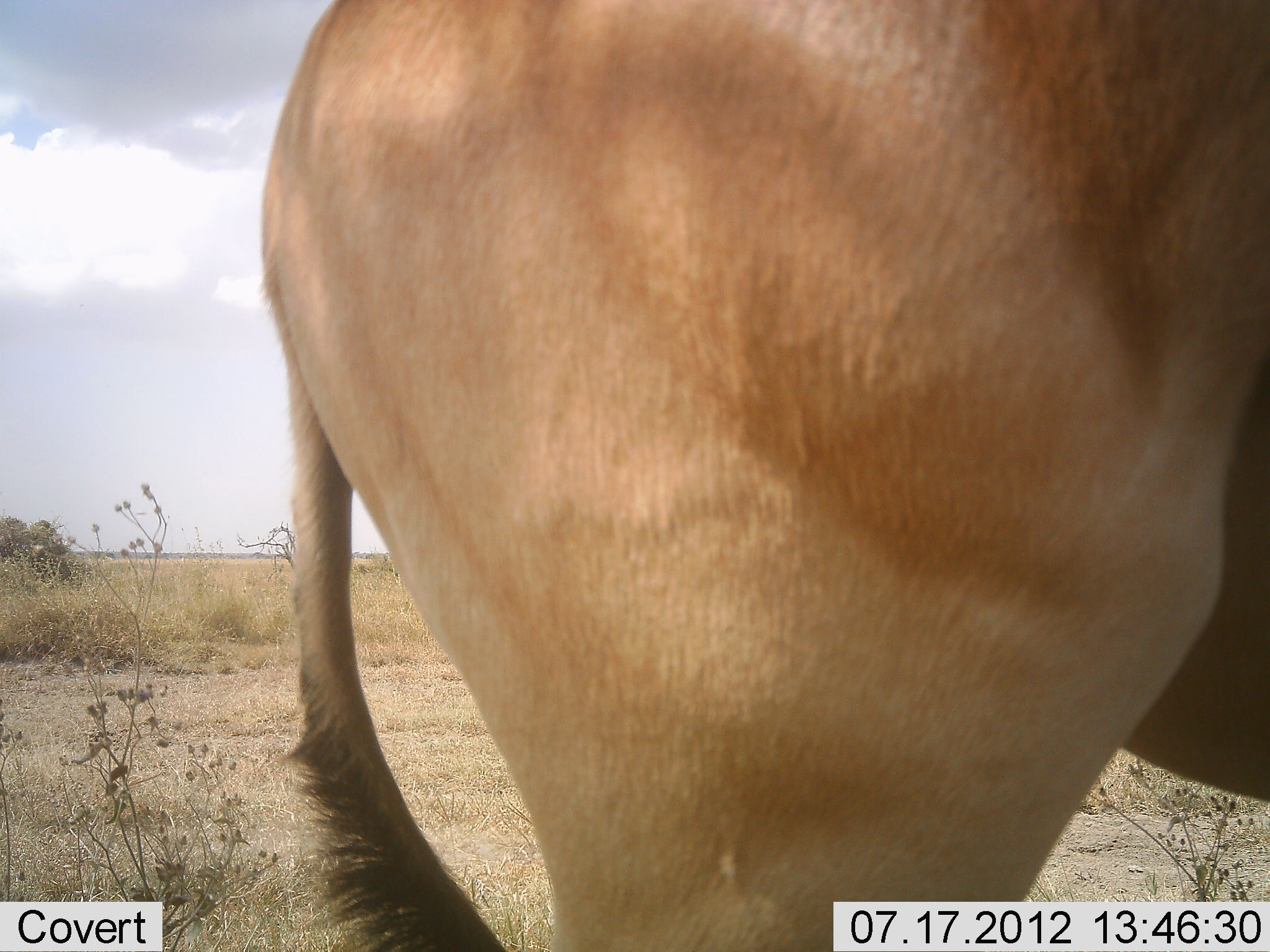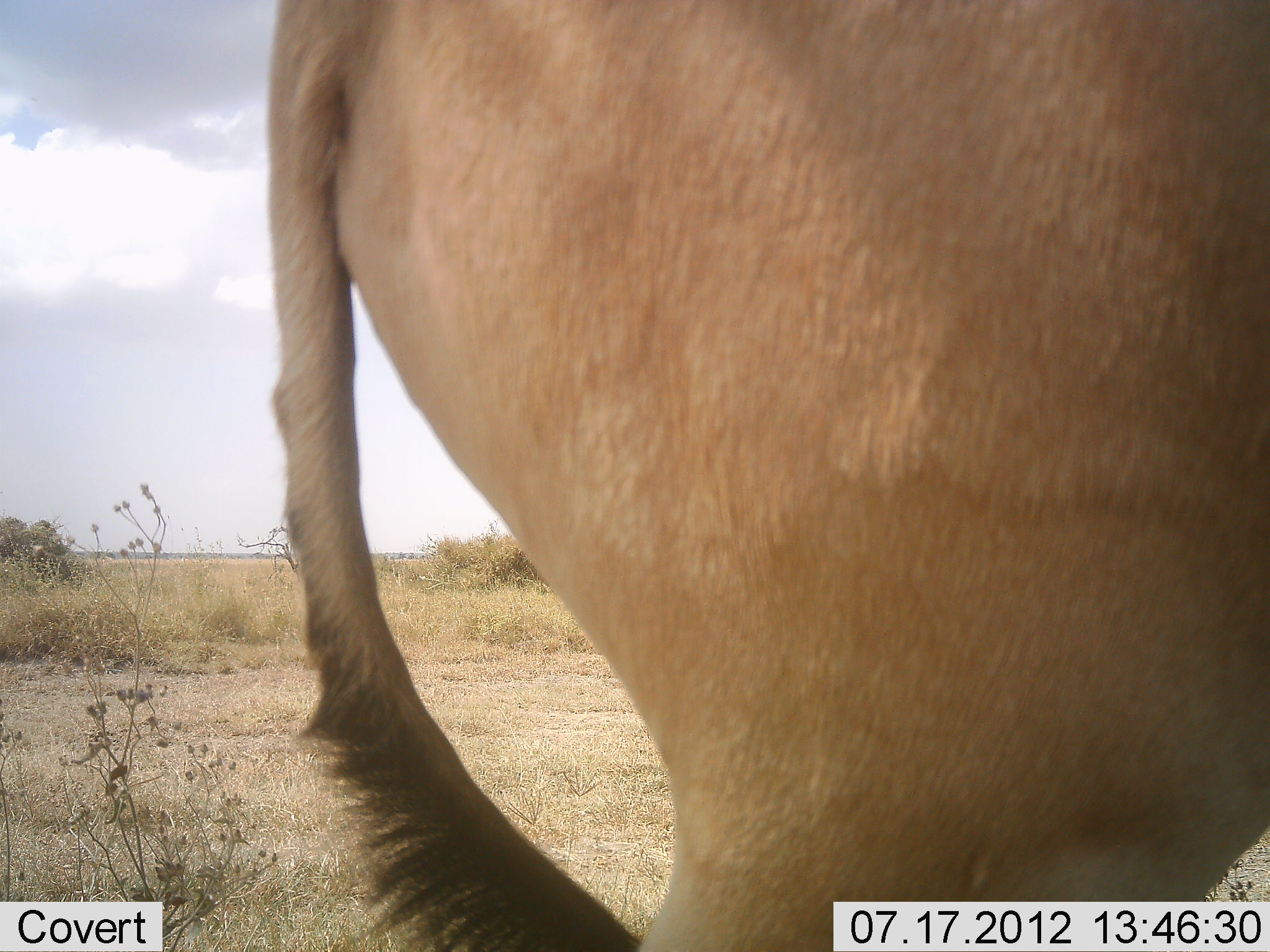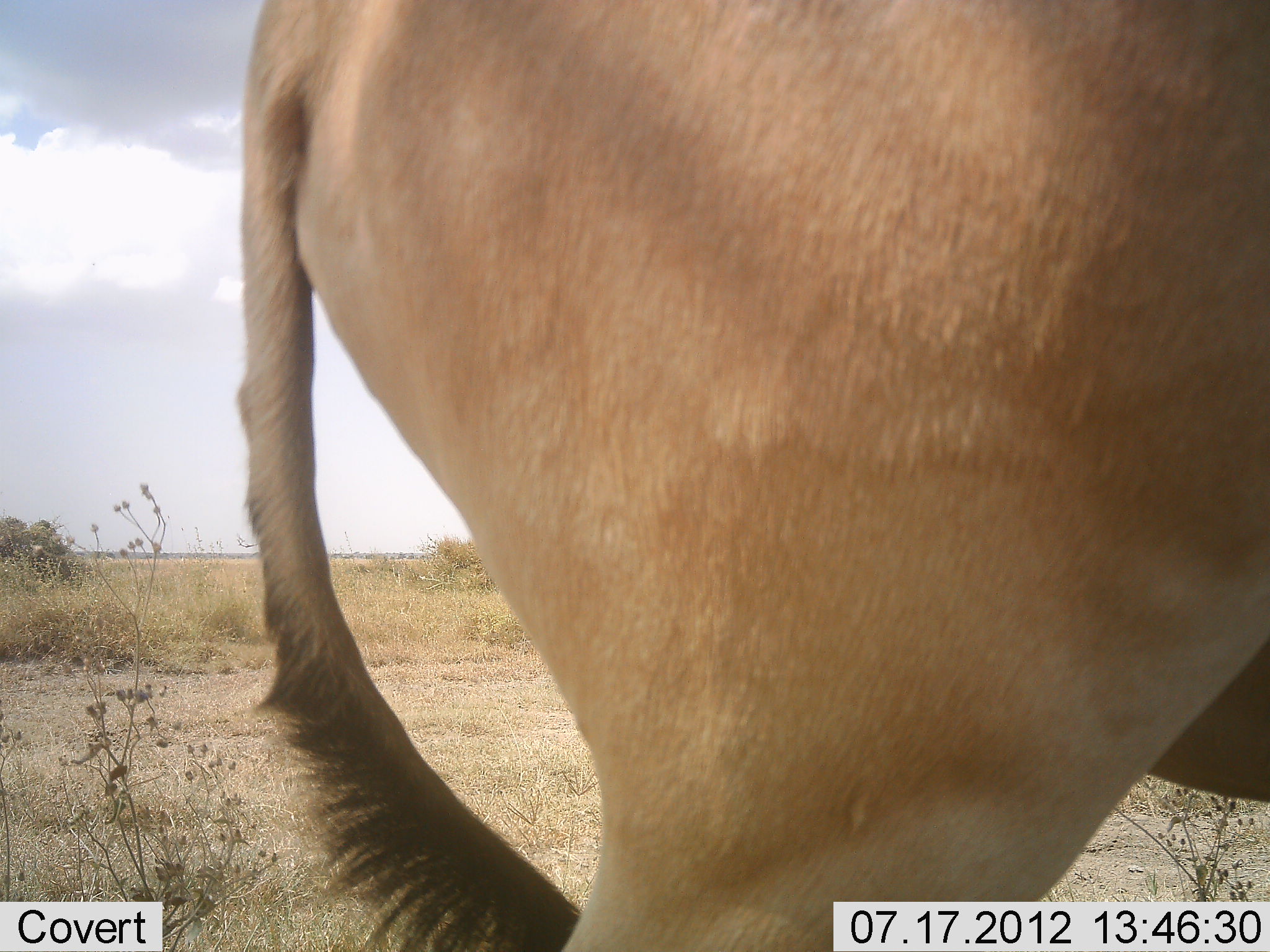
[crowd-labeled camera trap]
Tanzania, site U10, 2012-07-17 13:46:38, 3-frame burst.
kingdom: Animalia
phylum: Chordata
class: Mammalia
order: Artiodactyla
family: Bovidae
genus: Alcelaphus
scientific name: Alcelaphus buselaphus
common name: hartebeest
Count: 1.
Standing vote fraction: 80%.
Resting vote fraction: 0%.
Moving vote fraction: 20%.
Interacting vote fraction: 0%.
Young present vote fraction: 0%.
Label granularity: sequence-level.